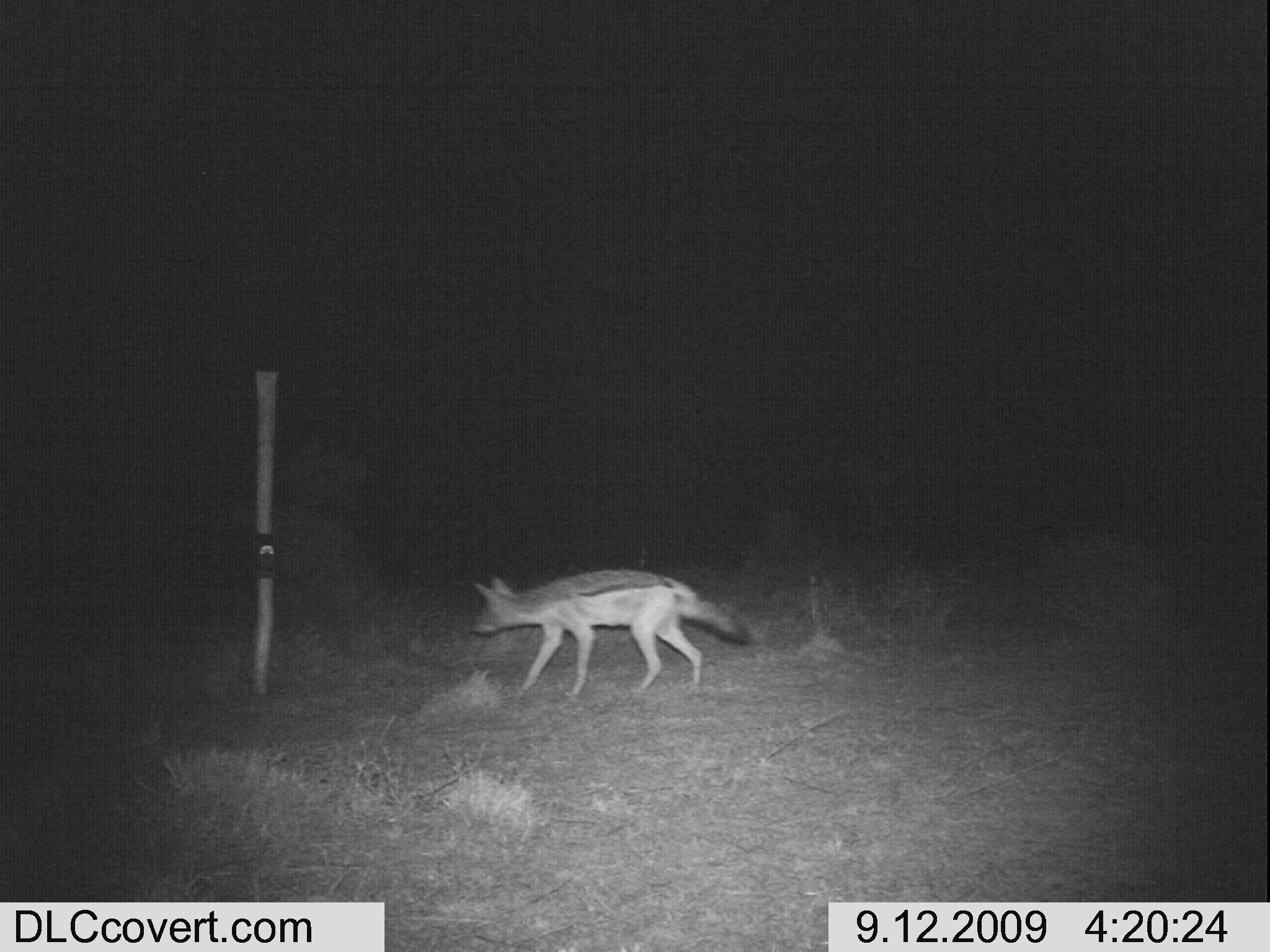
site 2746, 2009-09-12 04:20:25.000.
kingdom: Animalia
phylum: Chordata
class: Mammalia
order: Carnivora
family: Canidae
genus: Lupulella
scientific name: Lupulella mesomelas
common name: black-backed jackal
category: canis mesomelas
Canis mesomelas (black-backed jackal) (Lupulella mesomelas), count 1.